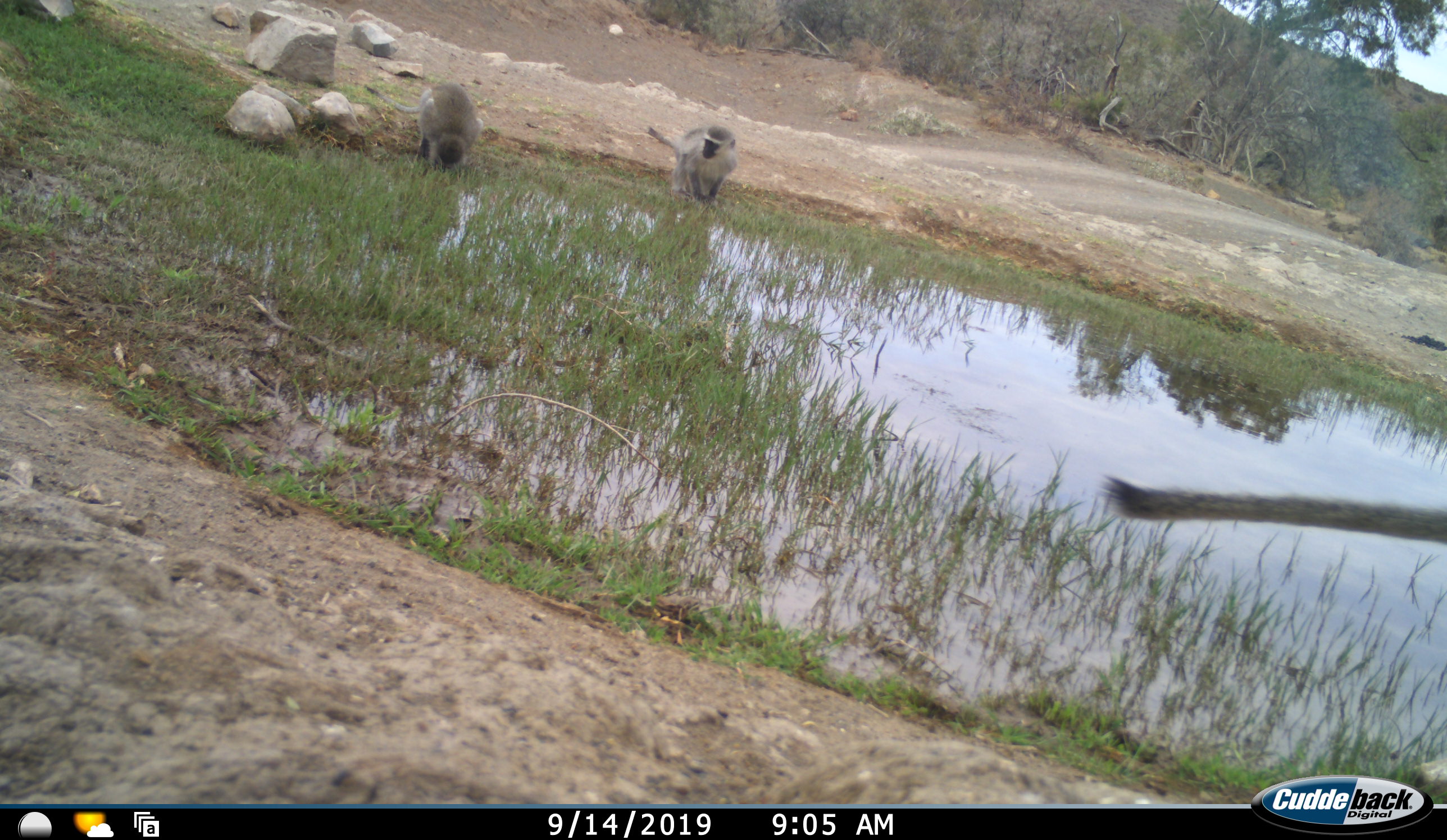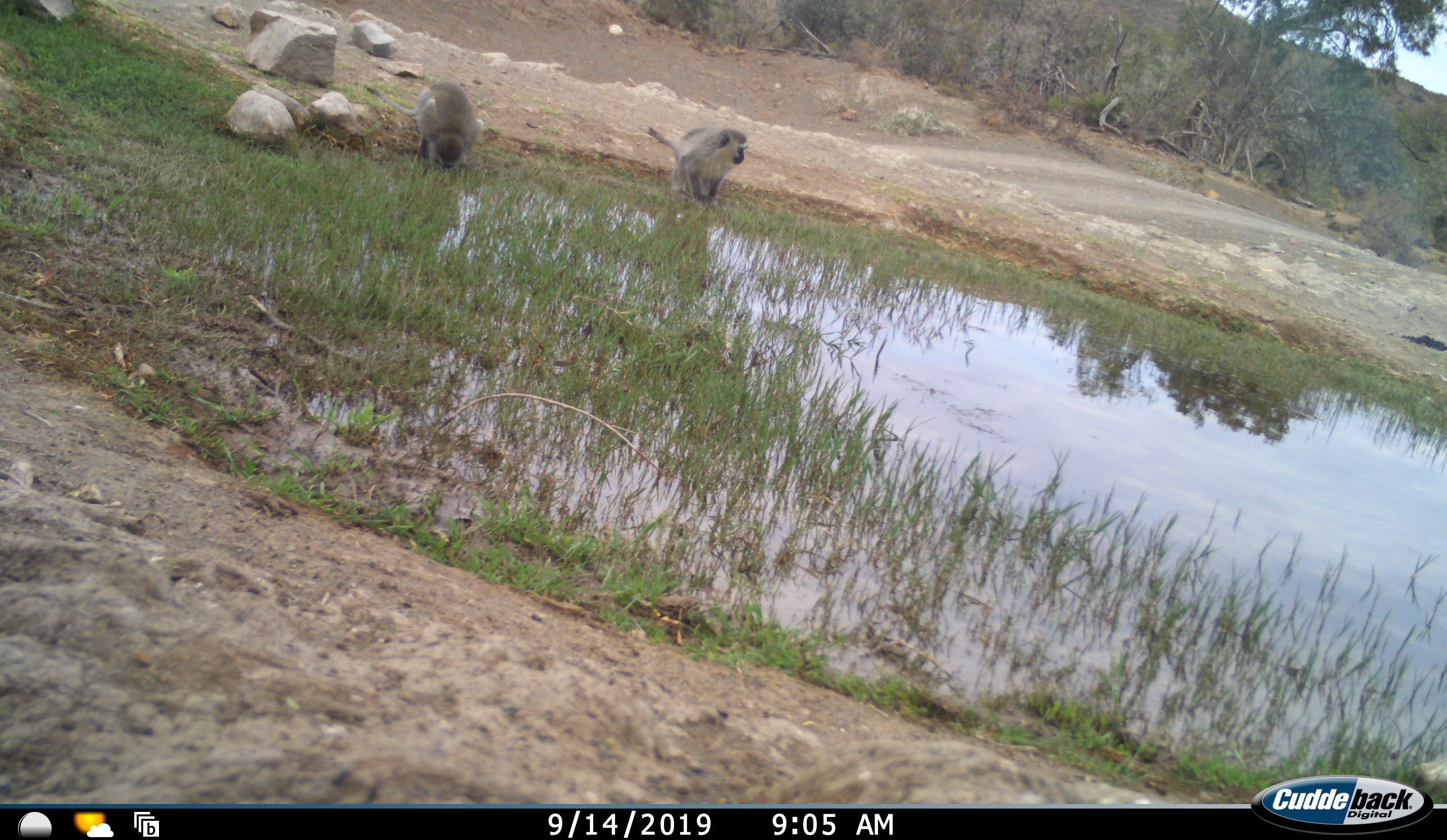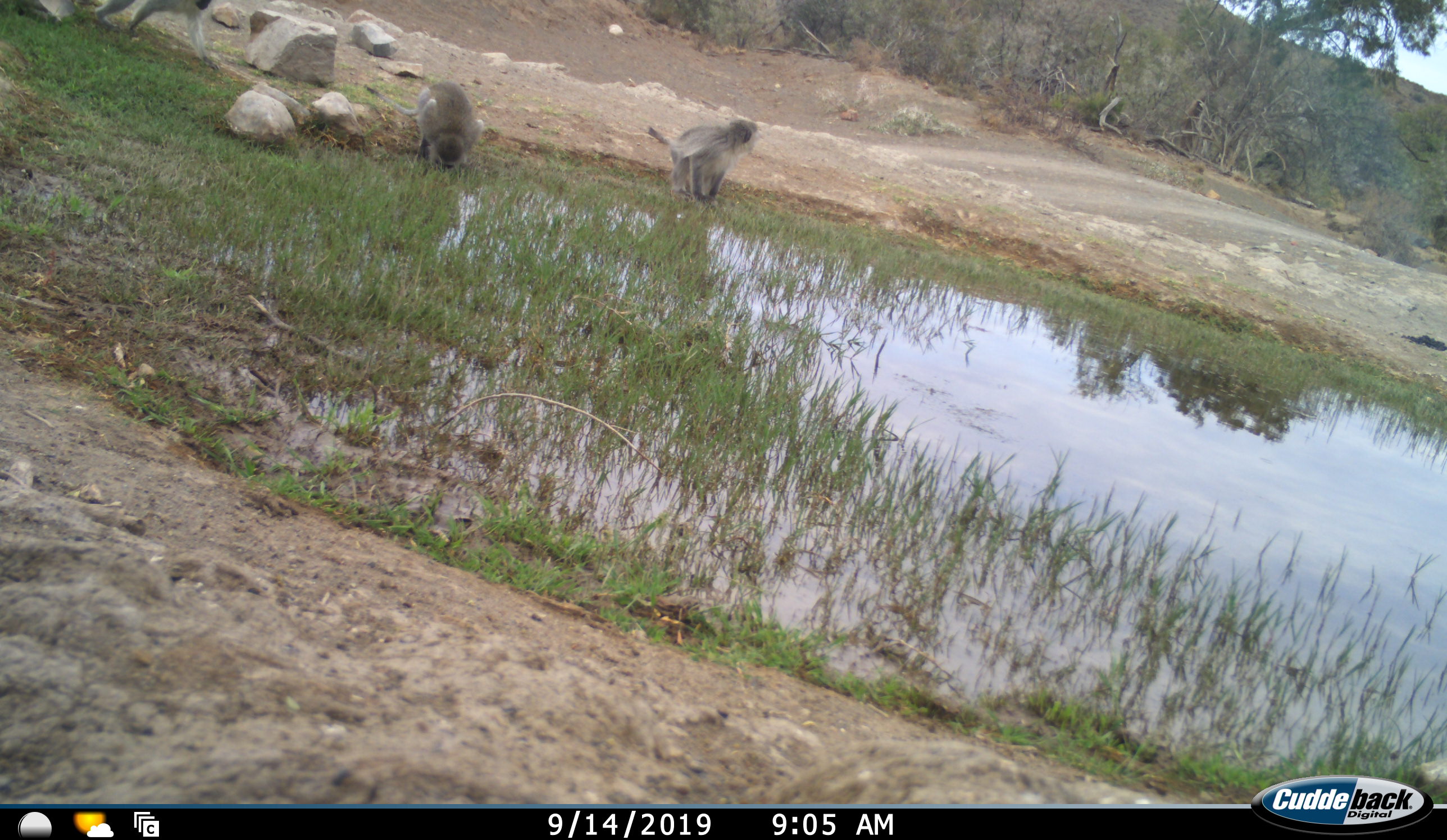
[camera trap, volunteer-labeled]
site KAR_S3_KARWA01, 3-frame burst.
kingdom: Animalia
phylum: Chordata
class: Mammalia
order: Primates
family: Cercopithecidae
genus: Chlorocebus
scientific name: Chlorocebus pygerythrus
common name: vervet monkey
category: monkeyvervet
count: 4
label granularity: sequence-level